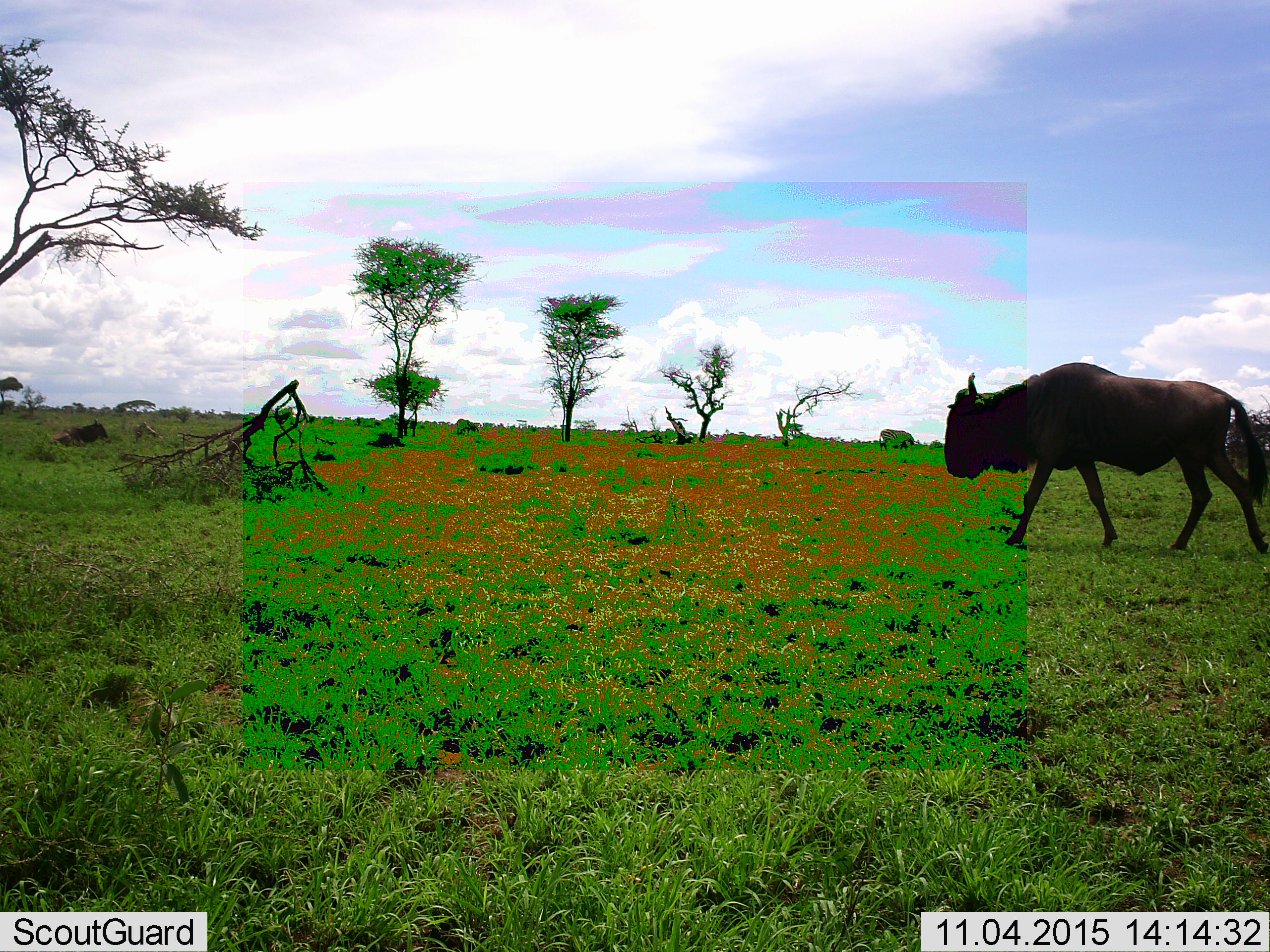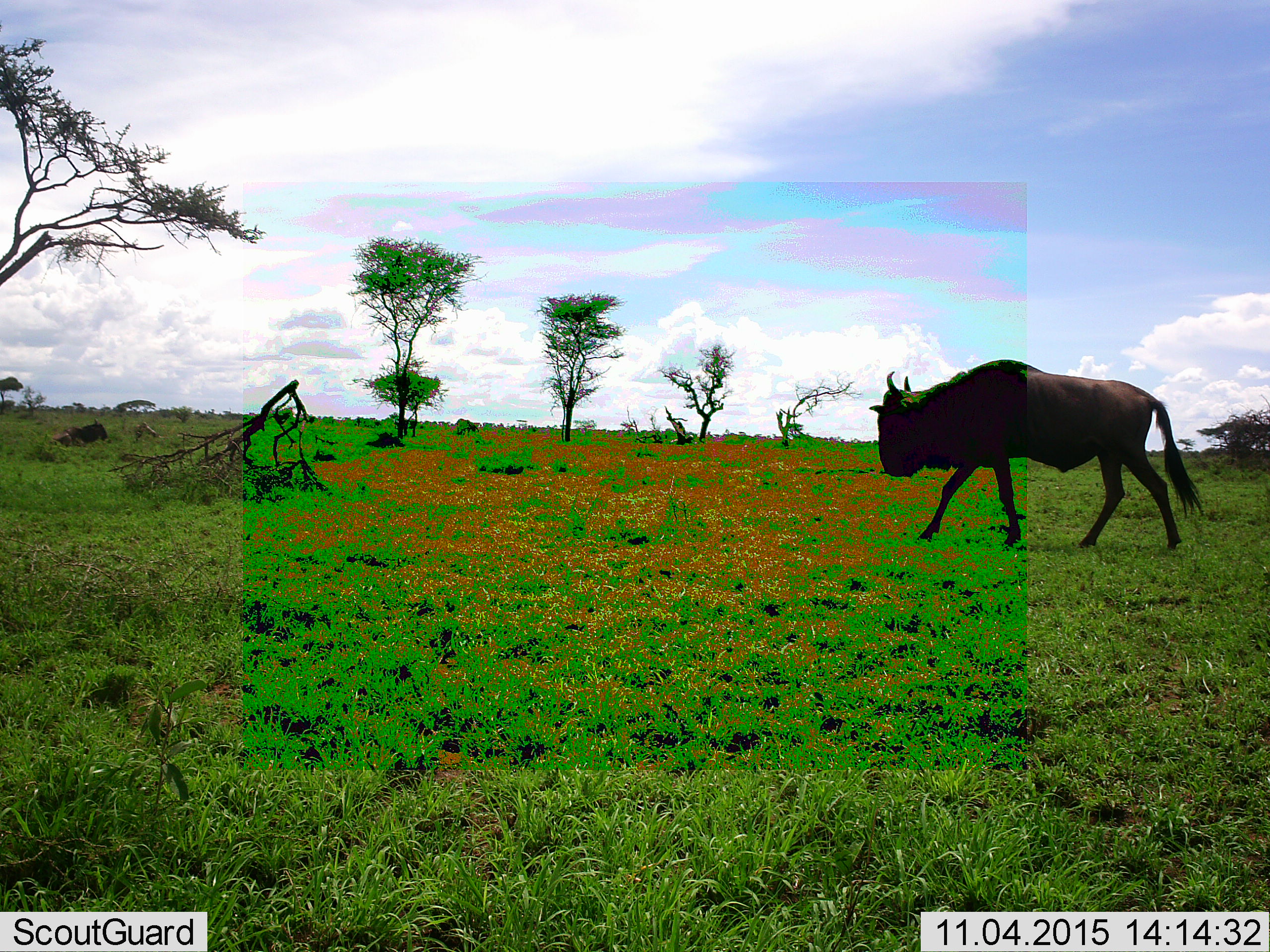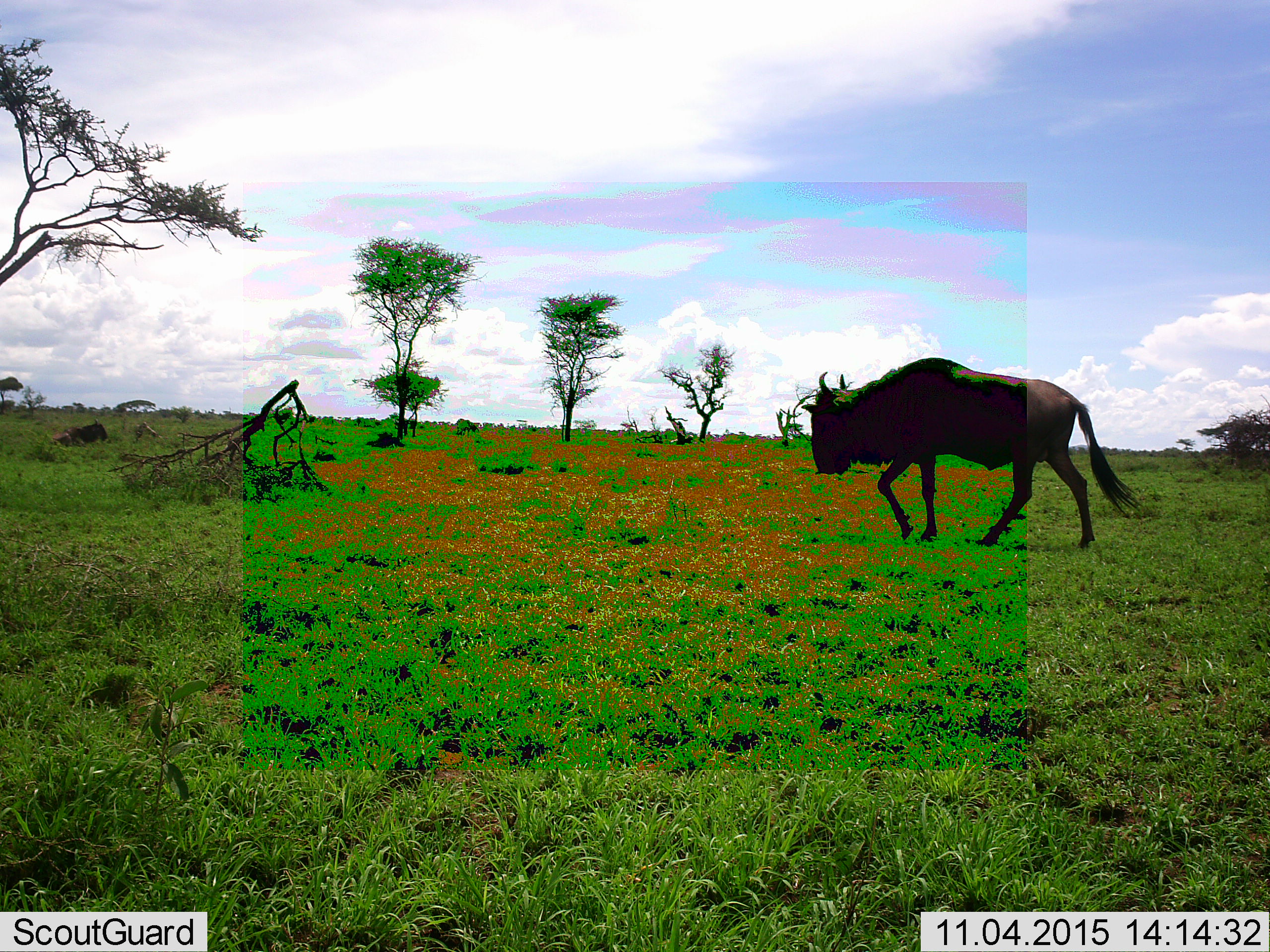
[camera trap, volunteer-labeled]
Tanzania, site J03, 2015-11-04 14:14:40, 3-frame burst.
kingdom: Animalia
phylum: Chordata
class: Mammalia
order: Artiodactyla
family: Bovidae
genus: Connochaetes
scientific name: Connochaetes taurinus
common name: blue wildebeest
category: wildebeest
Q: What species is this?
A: Wildebeest (blue wildebeest) (Connochaetes taurinus).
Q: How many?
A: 1.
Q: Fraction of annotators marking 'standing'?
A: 0%.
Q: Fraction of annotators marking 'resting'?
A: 45%.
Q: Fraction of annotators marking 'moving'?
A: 100%.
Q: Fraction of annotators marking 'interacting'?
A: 0%.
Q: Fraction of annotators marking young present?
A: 0%.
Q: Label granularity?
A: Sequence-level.